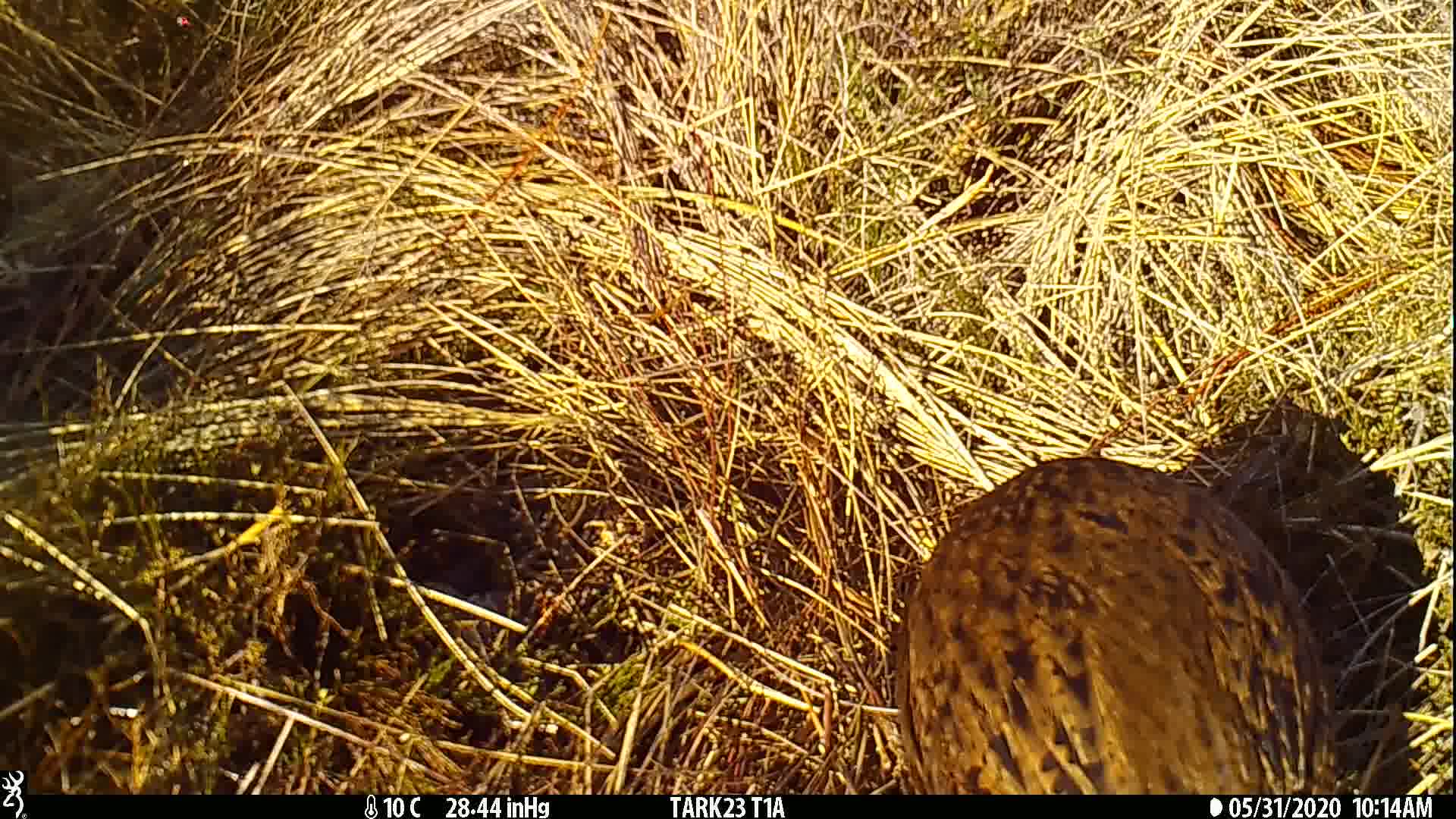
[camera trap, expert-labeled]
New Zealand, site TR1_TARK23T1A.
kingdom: Animalia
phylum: Chordata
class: Aves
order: Gruiformes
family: Rallidae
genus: Gallirallus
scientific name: Gallirallus australis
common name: weka